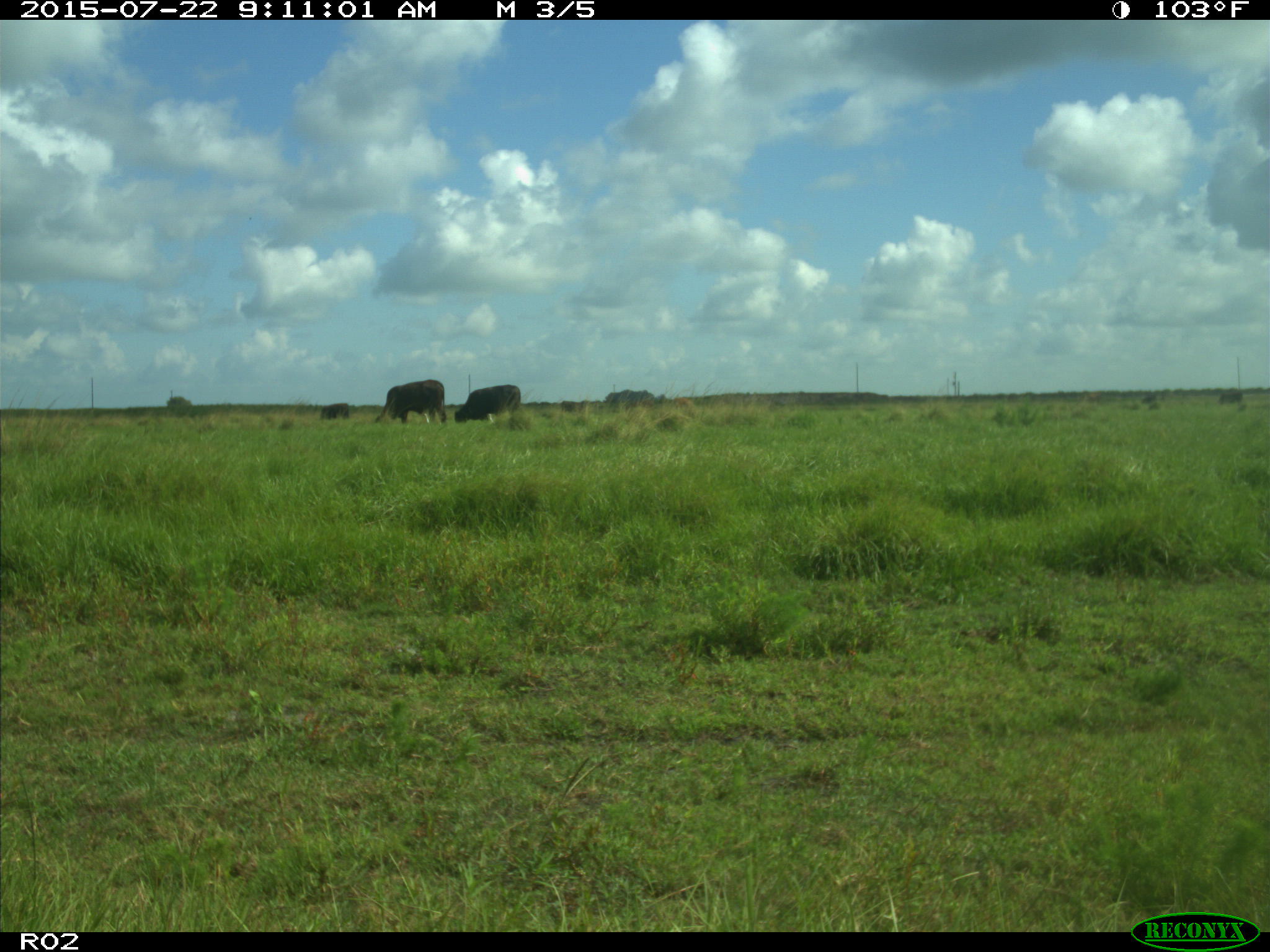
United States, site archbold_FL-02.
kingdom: Animalia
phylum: Chordata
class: Mammalia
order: Artiodactyla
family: Bovidae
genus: Bos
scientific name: Bos taurus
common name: domestic cow